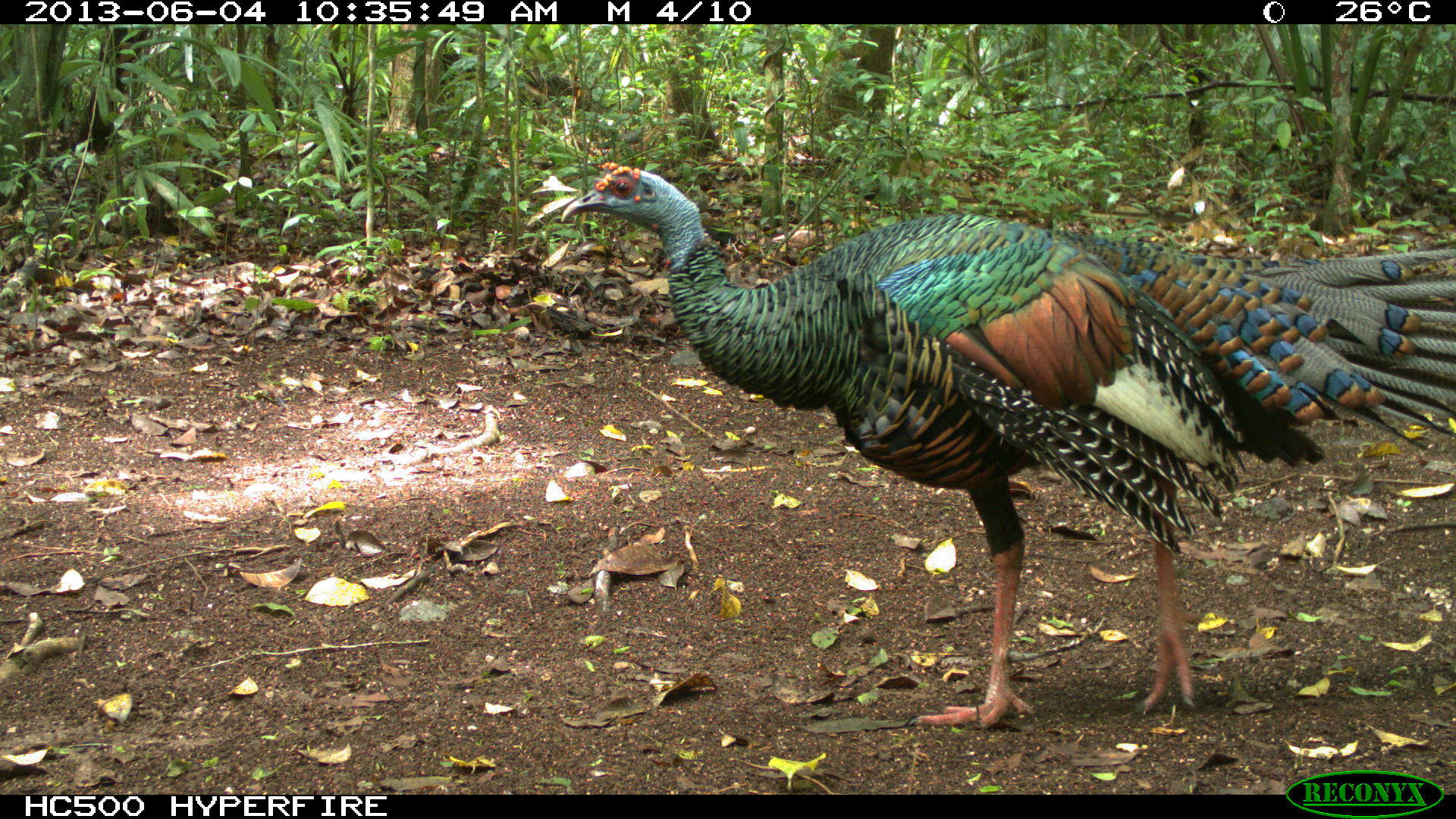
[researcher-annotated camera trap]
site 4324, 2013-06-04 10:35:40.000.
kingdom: Animalia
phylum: Chordata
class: Aves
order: Galliformes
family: Phasianidae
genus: Meleagris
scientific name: Meleagris ocellata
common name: ocellated turkey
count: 1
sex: male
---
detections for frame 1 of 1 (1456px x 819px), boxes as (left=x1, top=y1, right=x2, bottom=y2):
meleagris ocellata: (left=558, top=158, right=1456, bottom=732)